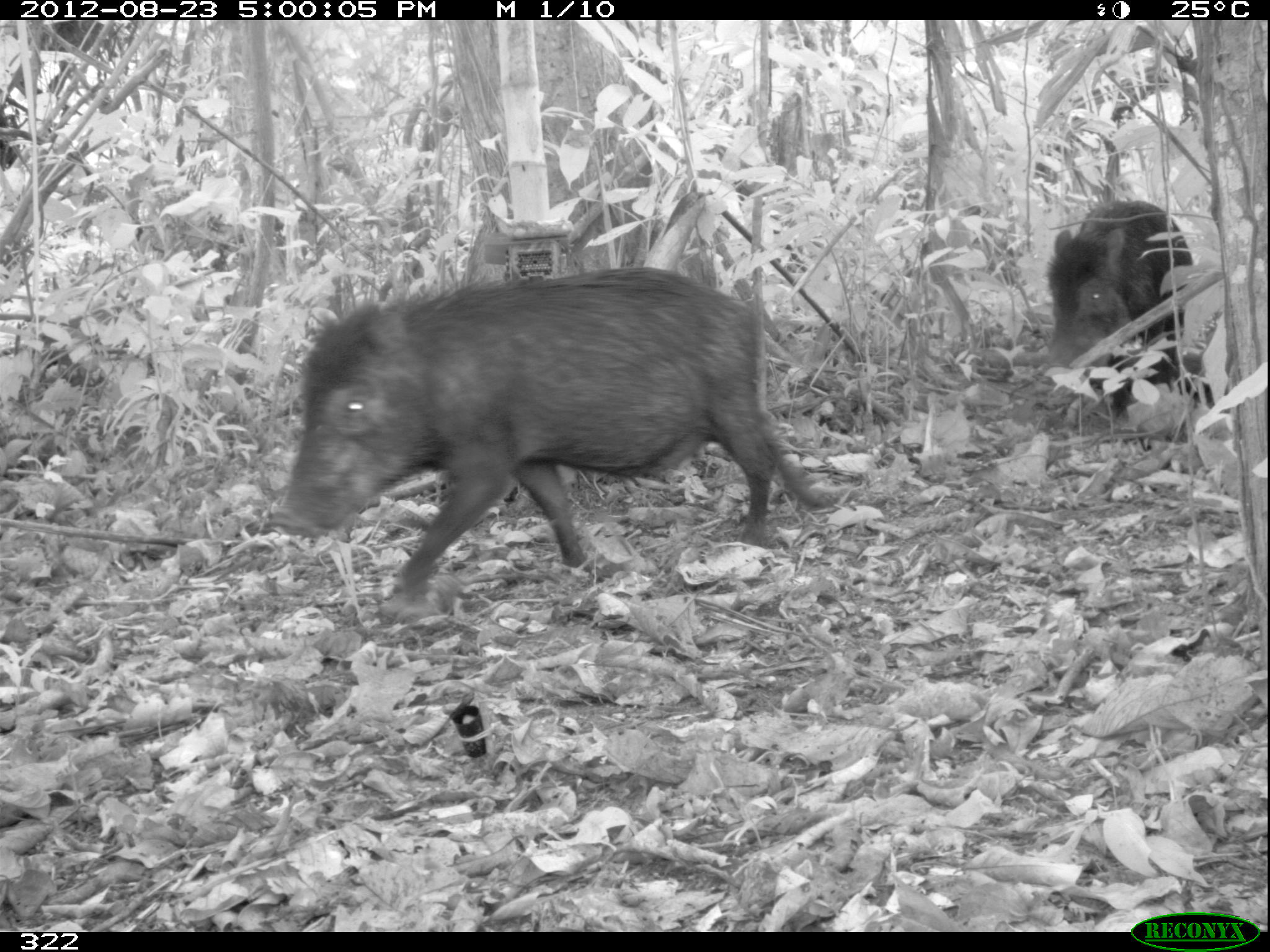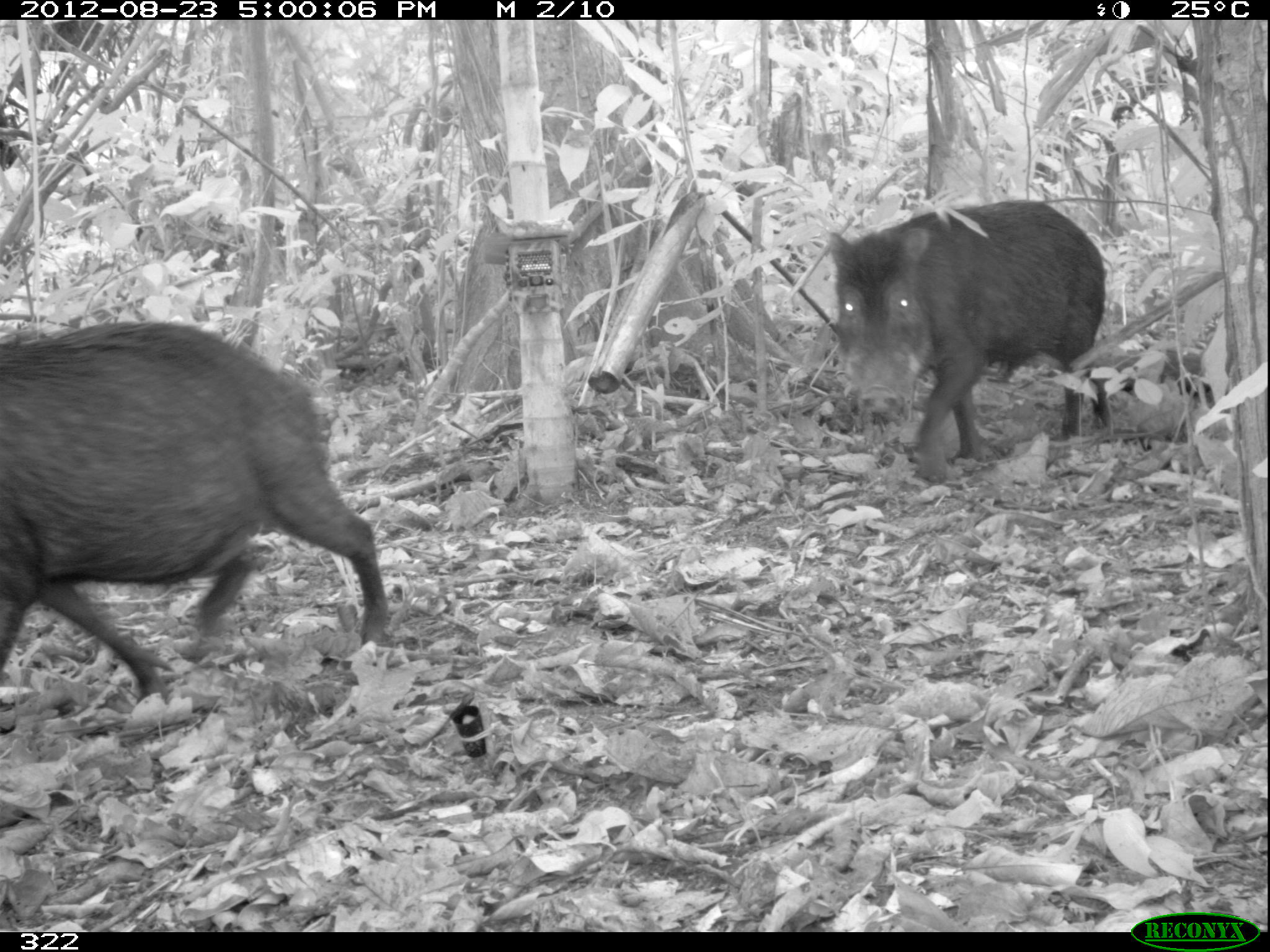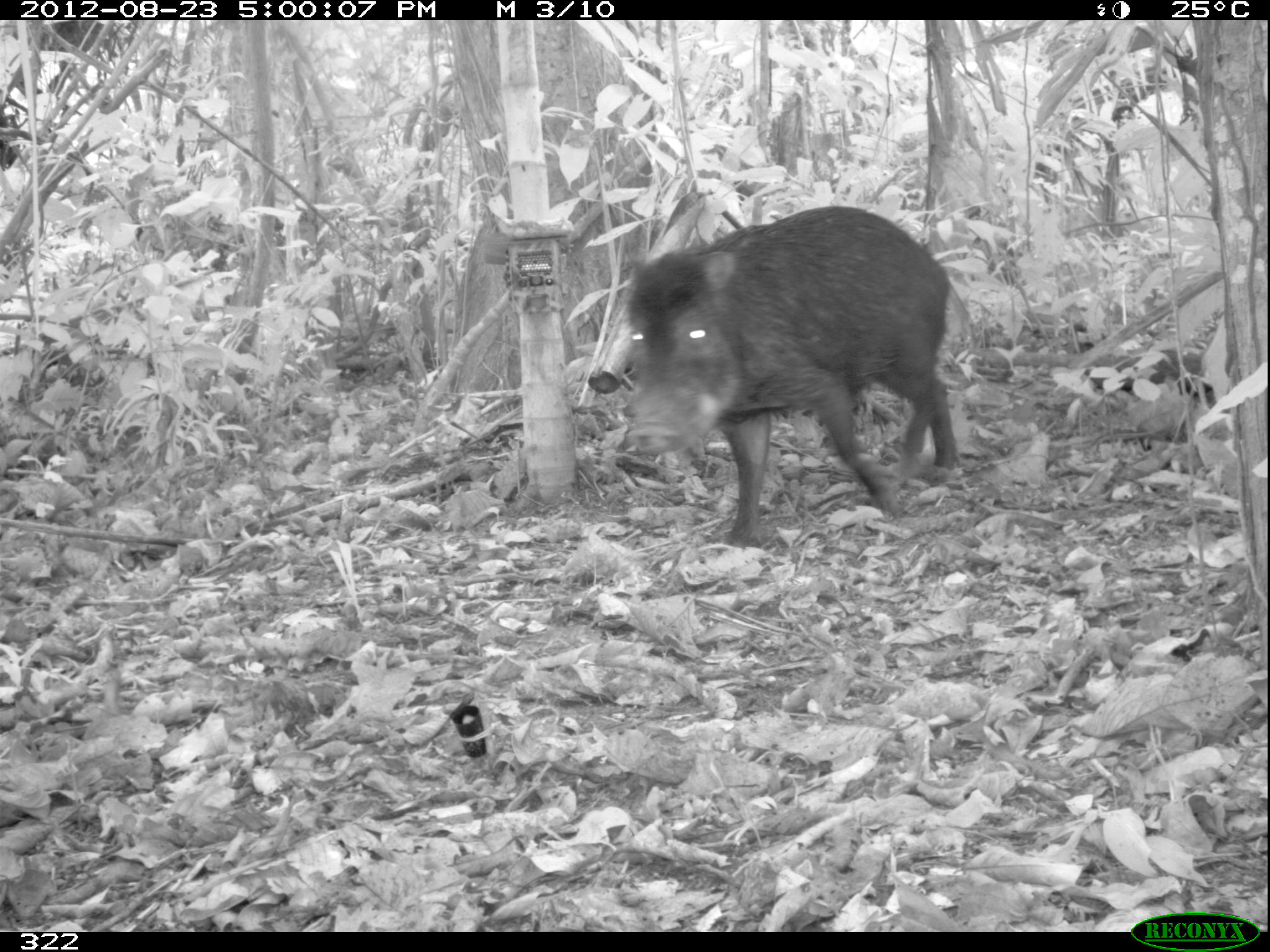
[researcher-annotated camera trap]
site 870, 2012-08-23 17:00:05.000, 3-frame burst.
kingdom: Animalia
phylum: Chordata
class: Mammalia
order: Artiodactyla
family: Tayassuidae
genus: Tayassu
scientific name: Tayassu pecari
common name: white-lipped peccary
Tayassu pecari (white-lipped peccary).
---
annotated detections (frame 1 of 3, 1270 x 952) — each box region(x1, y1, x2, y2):
tayassu pecari: region(265, 264, 836, 619); region(1045, 197, 1191, 439)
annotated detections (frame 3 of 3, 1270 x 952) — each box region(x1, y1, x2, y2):
tayassu pecari: region(623, 203, 977, 546)